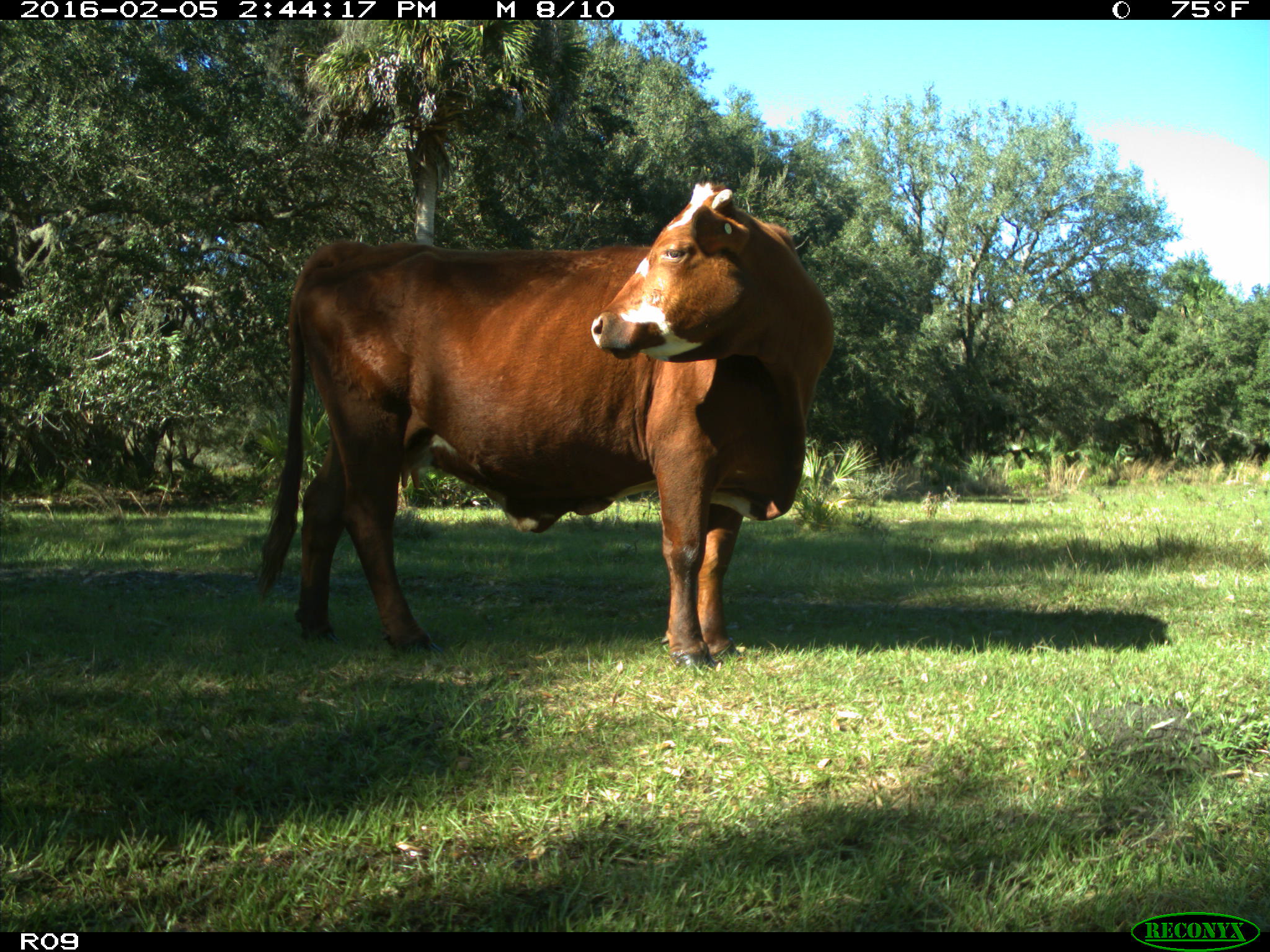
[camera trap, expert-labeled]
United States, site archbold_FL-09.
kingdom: Animalia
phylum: Chordata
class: Mammalia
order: Artiodactyla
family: Bovidae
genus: Bos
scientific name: Bos taurus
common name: domestic cow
Bos taurus (domestic cow).